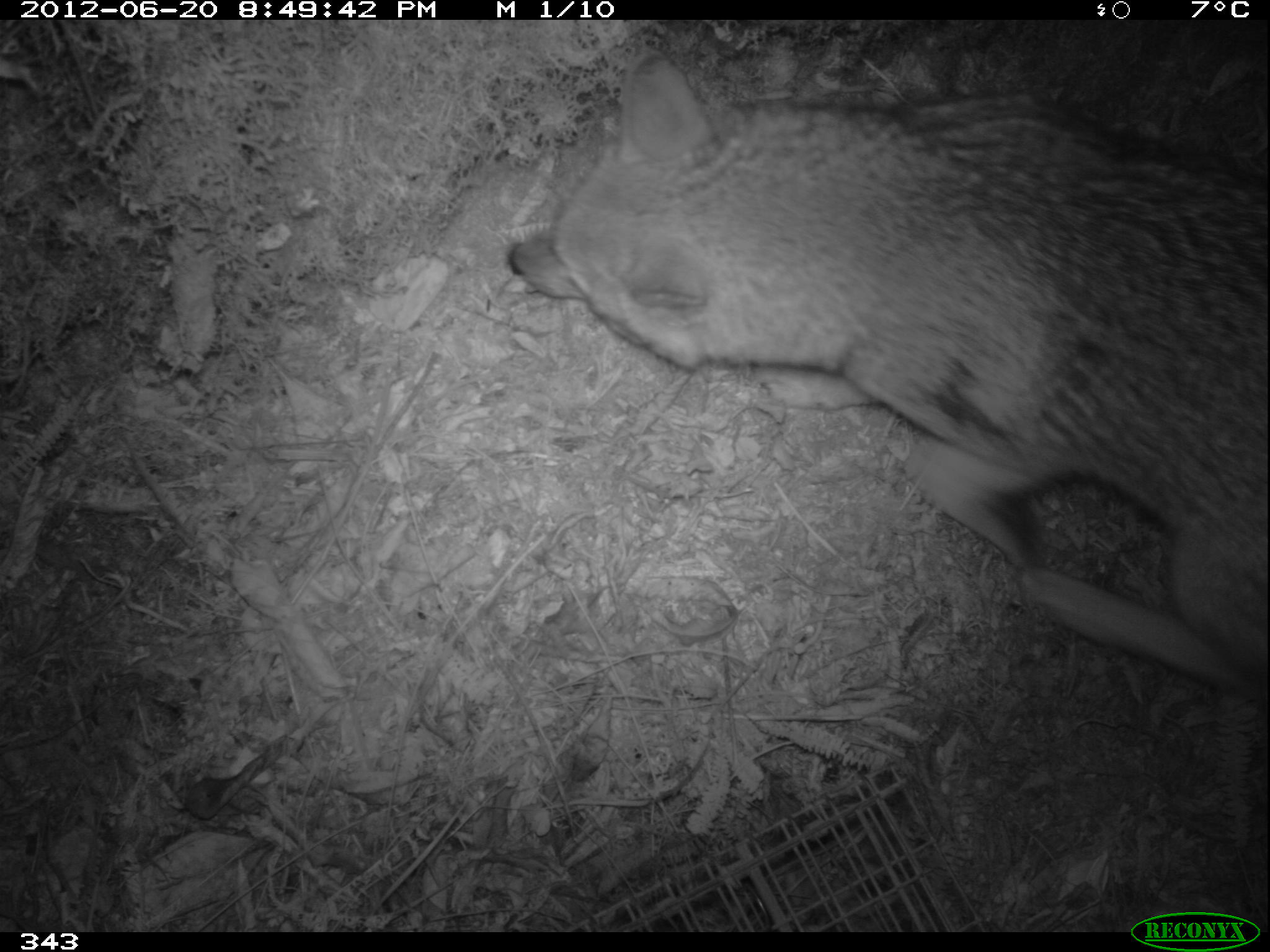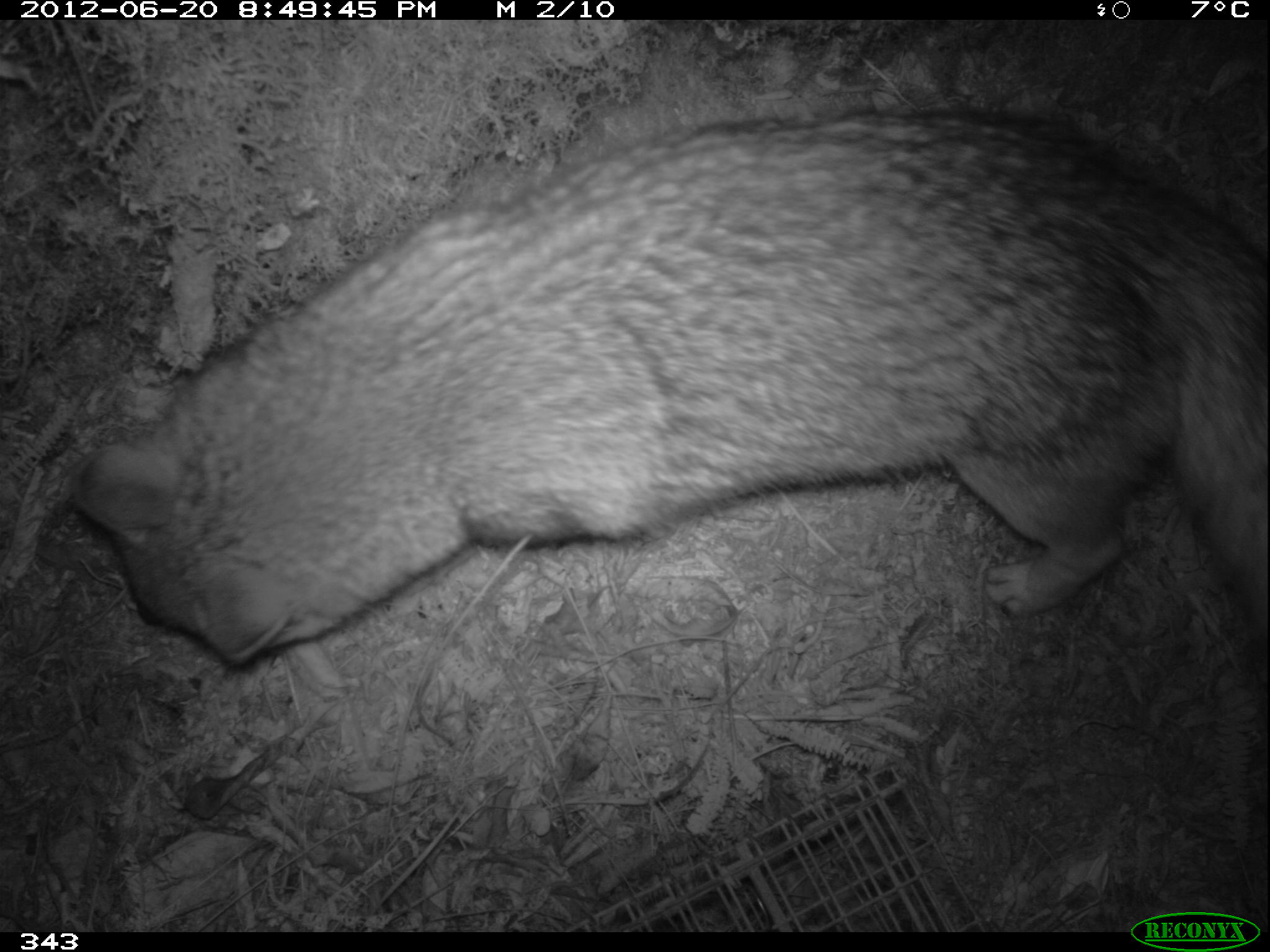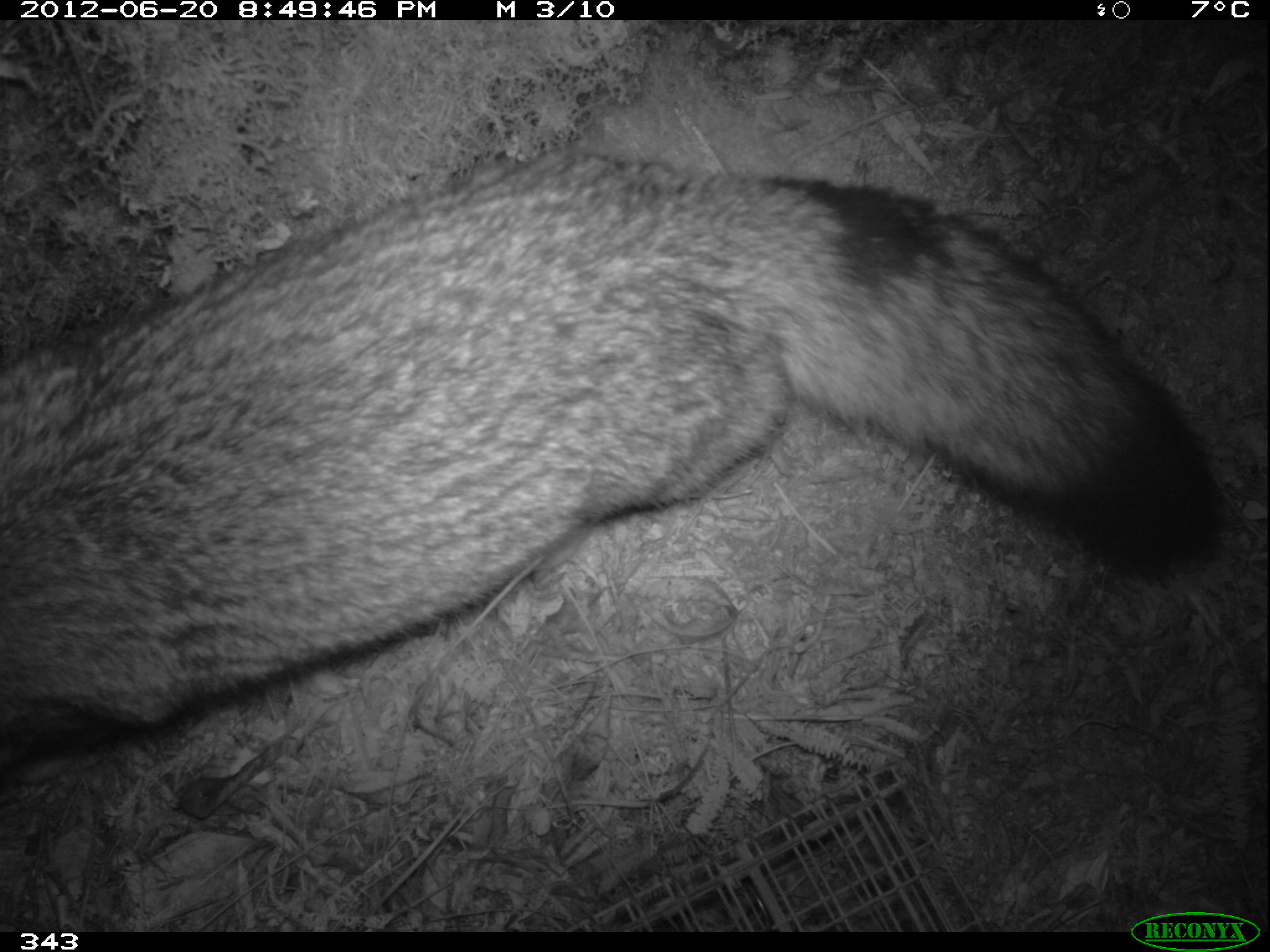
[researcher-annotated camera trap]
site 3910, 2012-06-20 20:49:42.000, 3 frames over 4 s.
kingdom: Animalia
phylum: Chordata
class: Mammalia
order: Carnivora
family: Canidae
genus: Lycalopex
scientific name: Lycalopex culpaeus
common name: culpeo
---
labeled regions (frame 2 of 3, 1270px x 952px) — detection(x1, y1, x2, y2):
lycalopex culpaeus: detection(69, 107, 1267, 665)